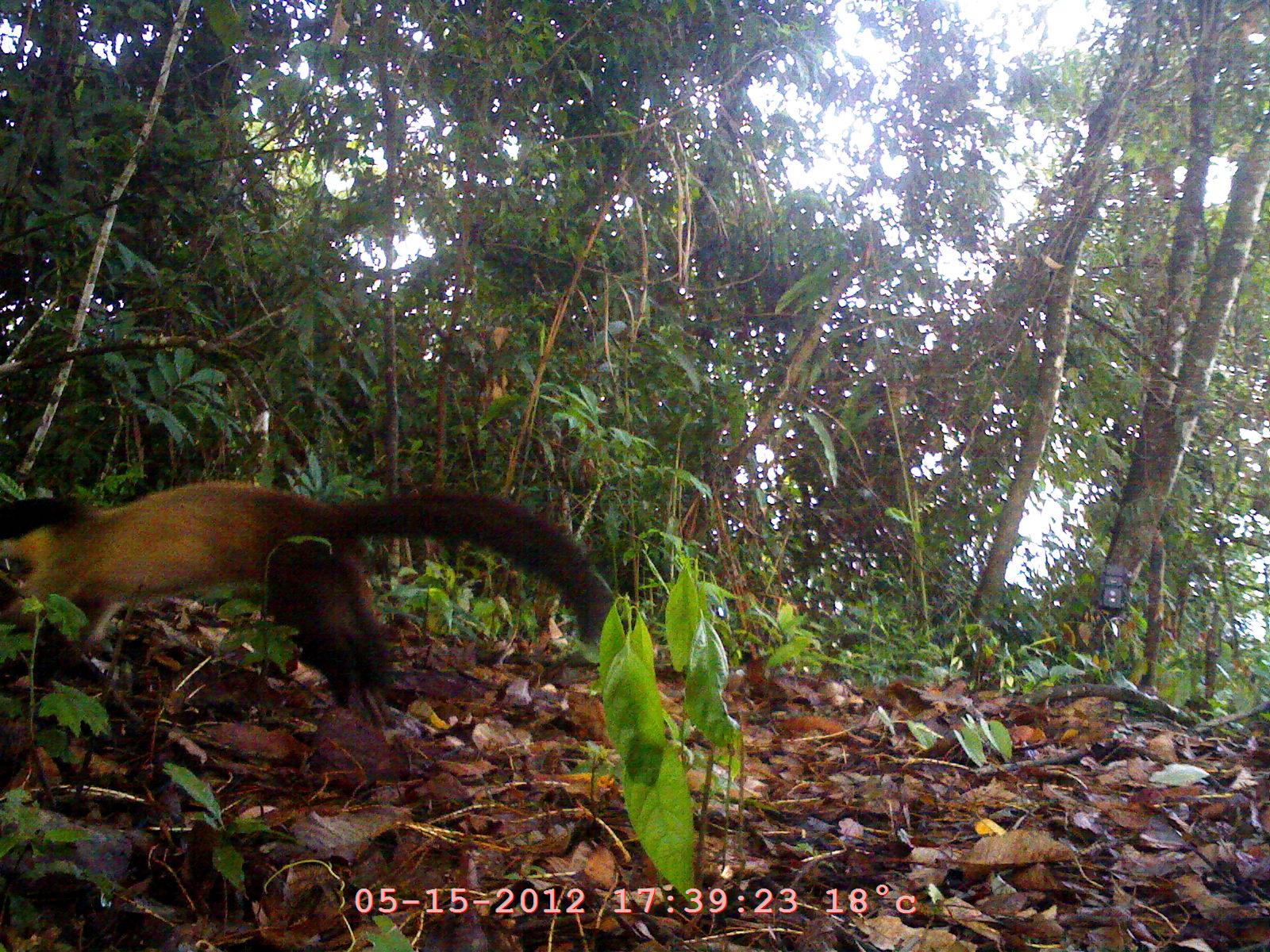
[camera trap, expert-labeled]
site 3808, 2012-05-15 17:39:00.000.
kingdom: Animalia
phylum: Chordata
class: Mammalia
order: Carnivora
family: Mustelidae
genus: Martes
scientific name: Martes flavigula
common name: yellow-throated marten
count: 1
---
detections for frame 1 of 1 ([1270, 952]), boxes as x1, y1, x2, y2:
martes flavigula: 0, 470, 636, 733